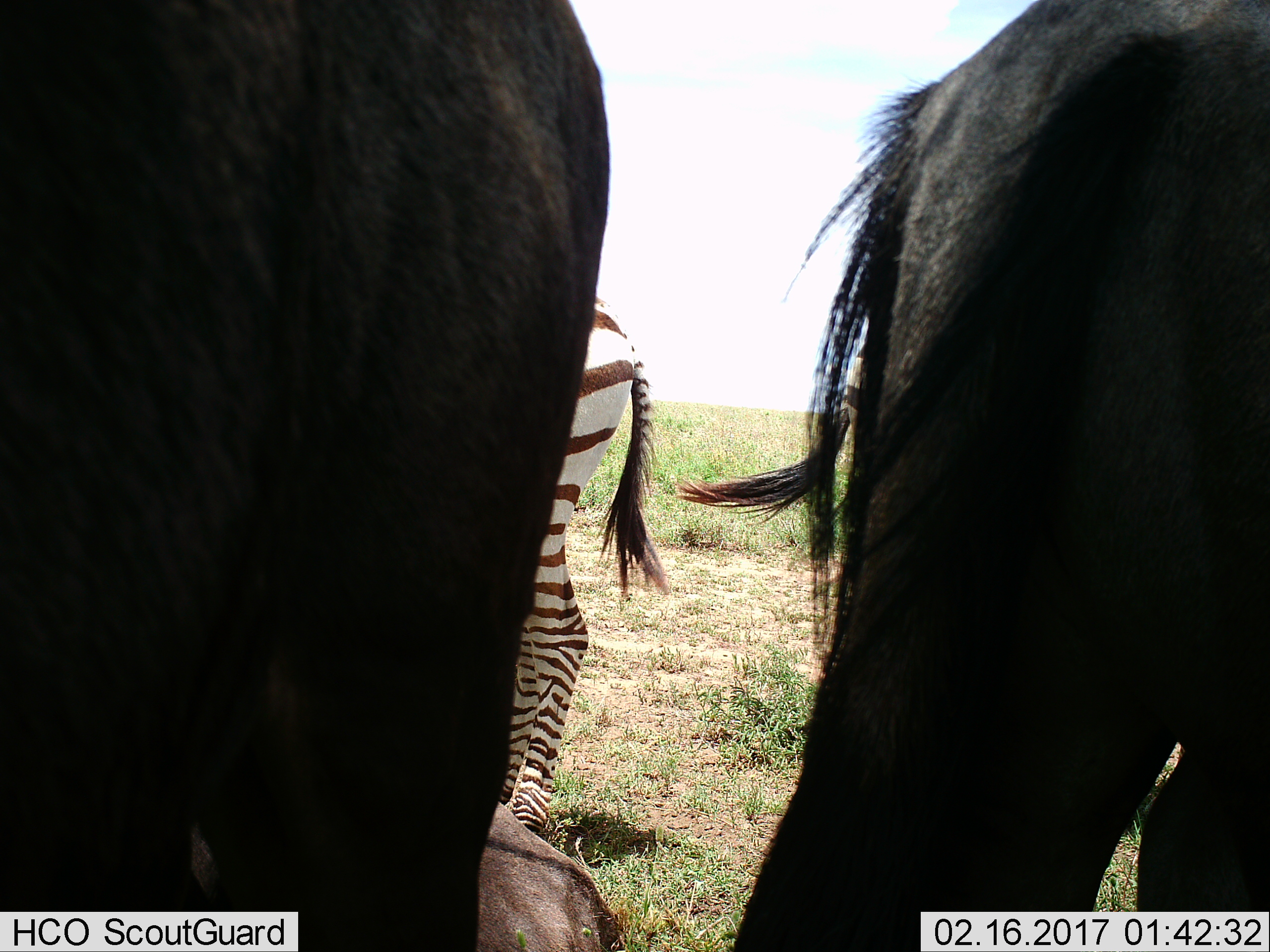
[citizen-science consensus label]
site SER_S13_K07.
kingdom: Animalia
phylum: Chordata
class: Mammalia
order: Artiodactyla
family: Bovidae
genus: Connochaetes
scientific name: Connochaetes taurinus taurinus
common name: blue wildebeest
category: wildebeestblue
Wildebeestblue (blue wildebeest) (Connochaetes taurinus taurinus), count 3. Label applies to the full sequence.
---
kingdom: Animalia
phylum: Chordata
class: Mammalia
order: Perissodactyla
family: Equidae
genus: Equus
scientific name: Equus quagga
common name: plains zebra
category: zebraplains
Zebraplains (plains zebra) (Equus quagga), count 1. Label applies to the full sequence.